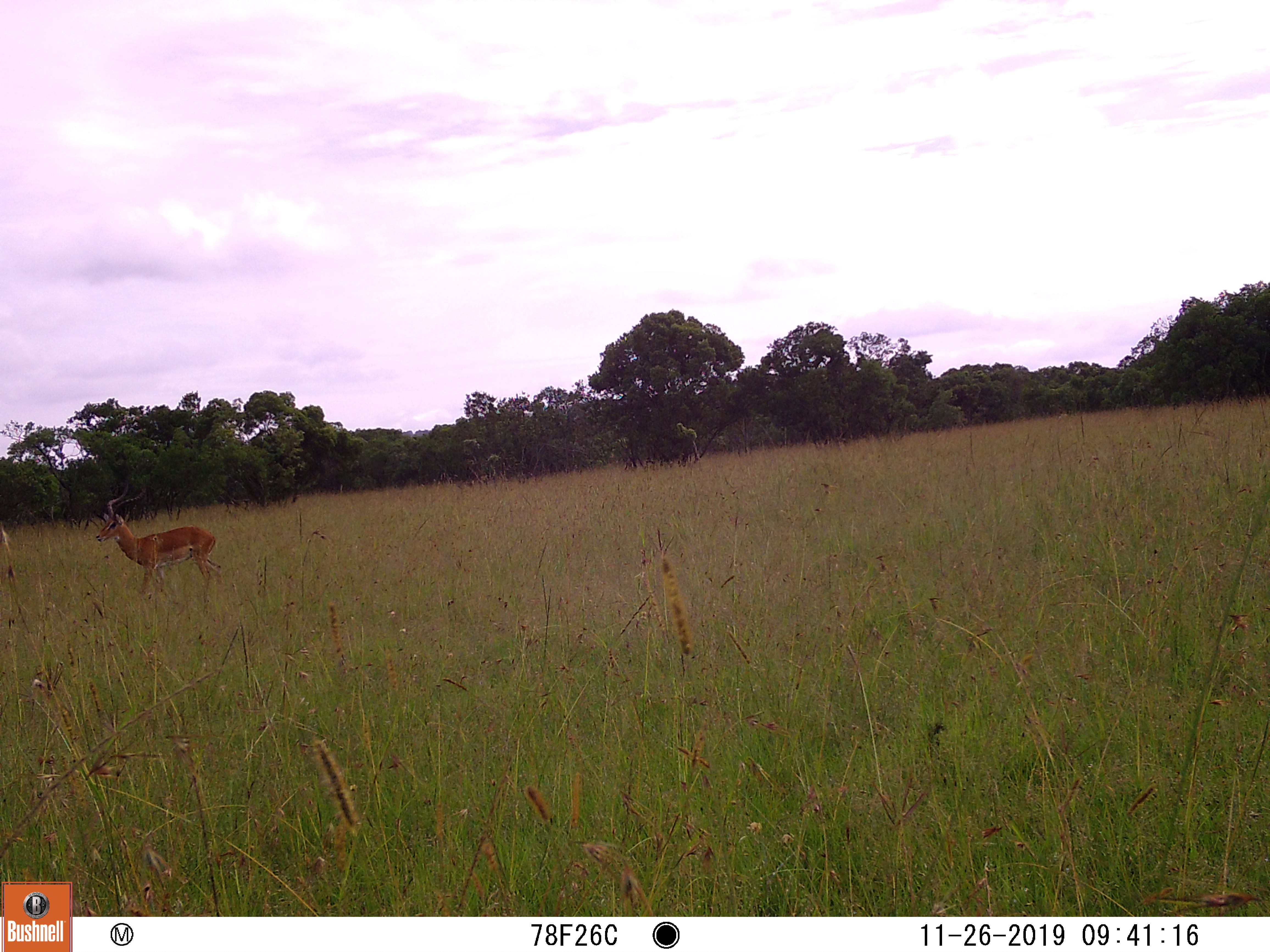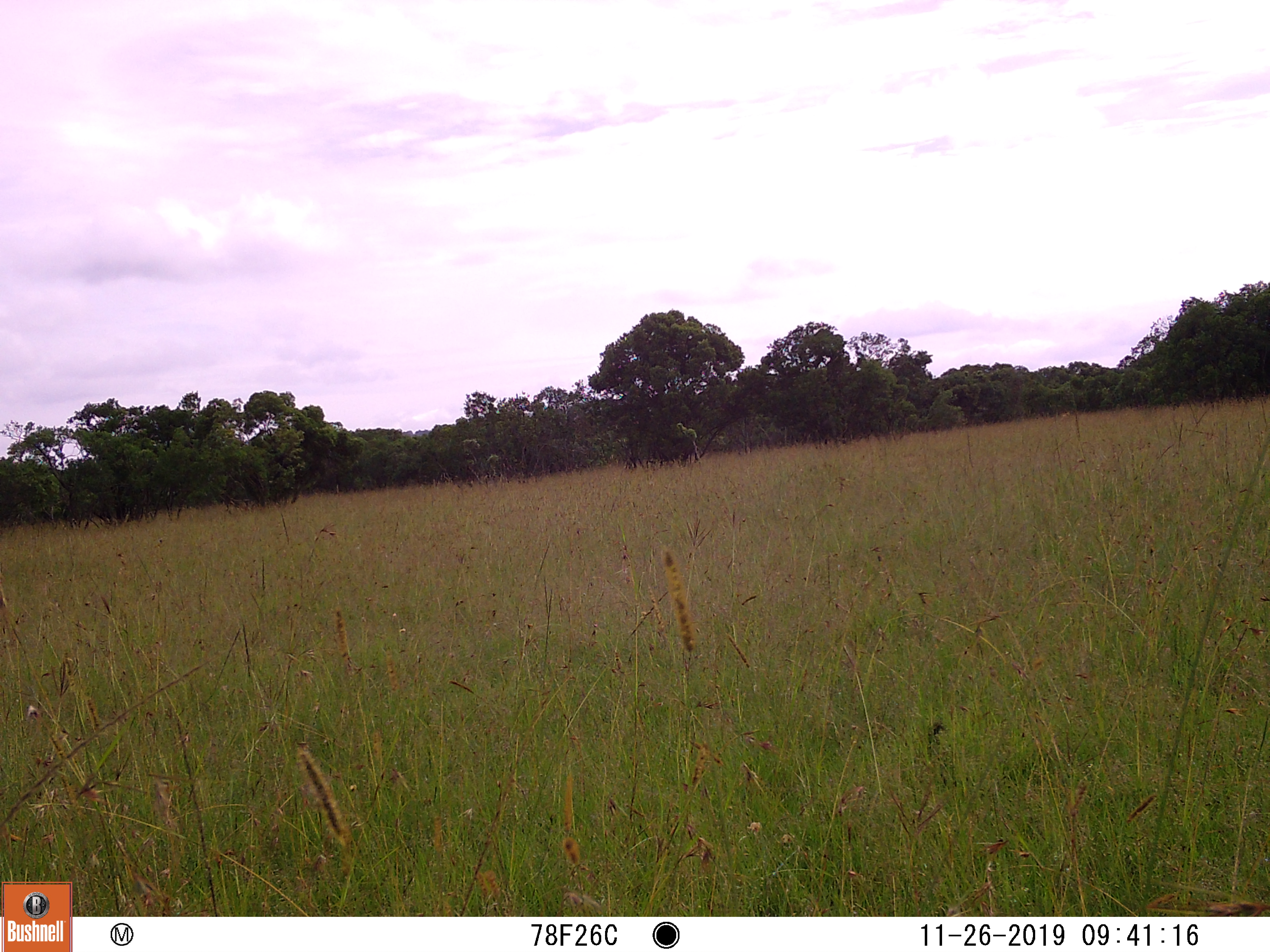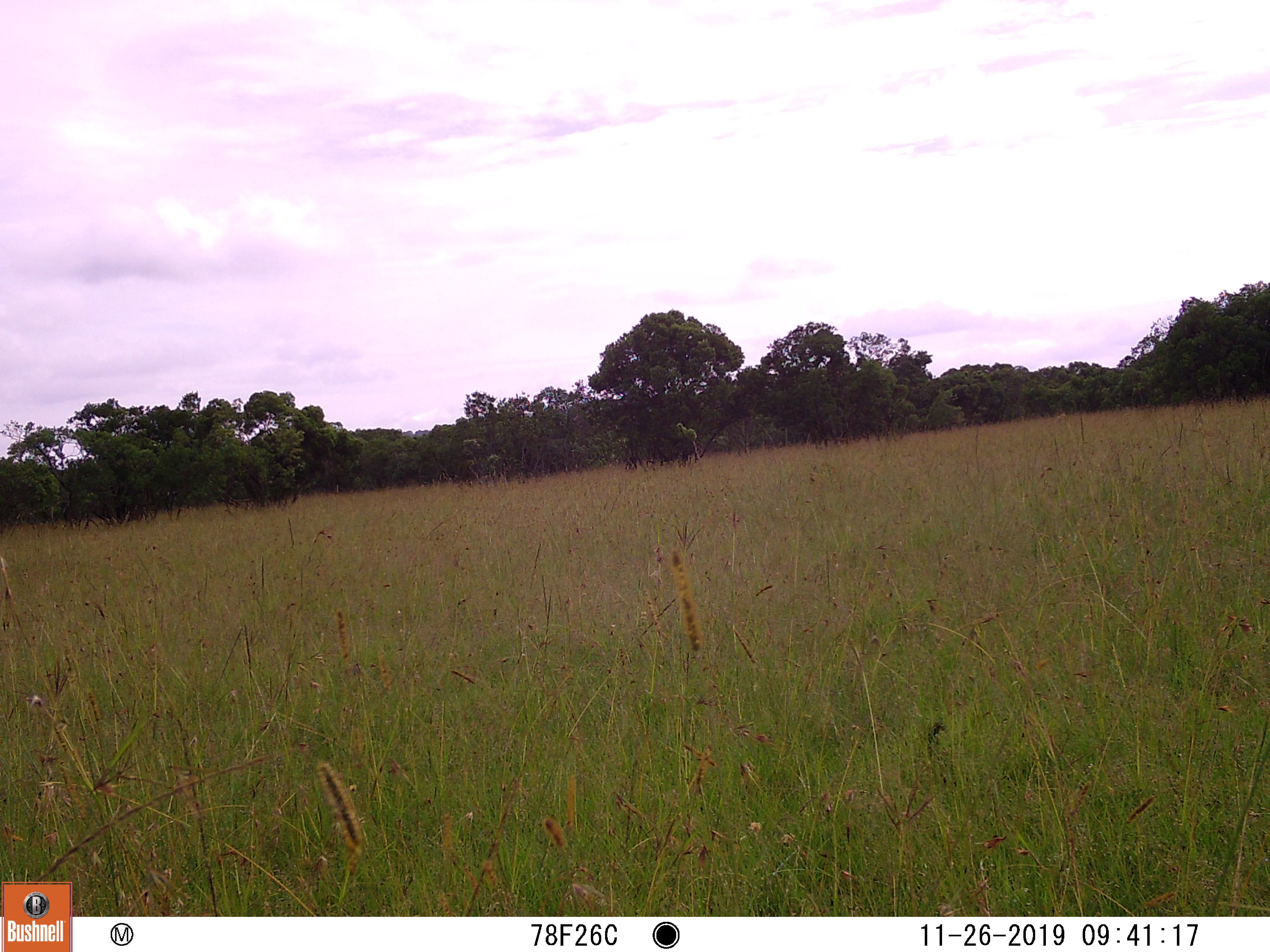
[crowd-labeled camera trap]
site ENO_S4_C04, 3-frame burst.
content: unidentified animal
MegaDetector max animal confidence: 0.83